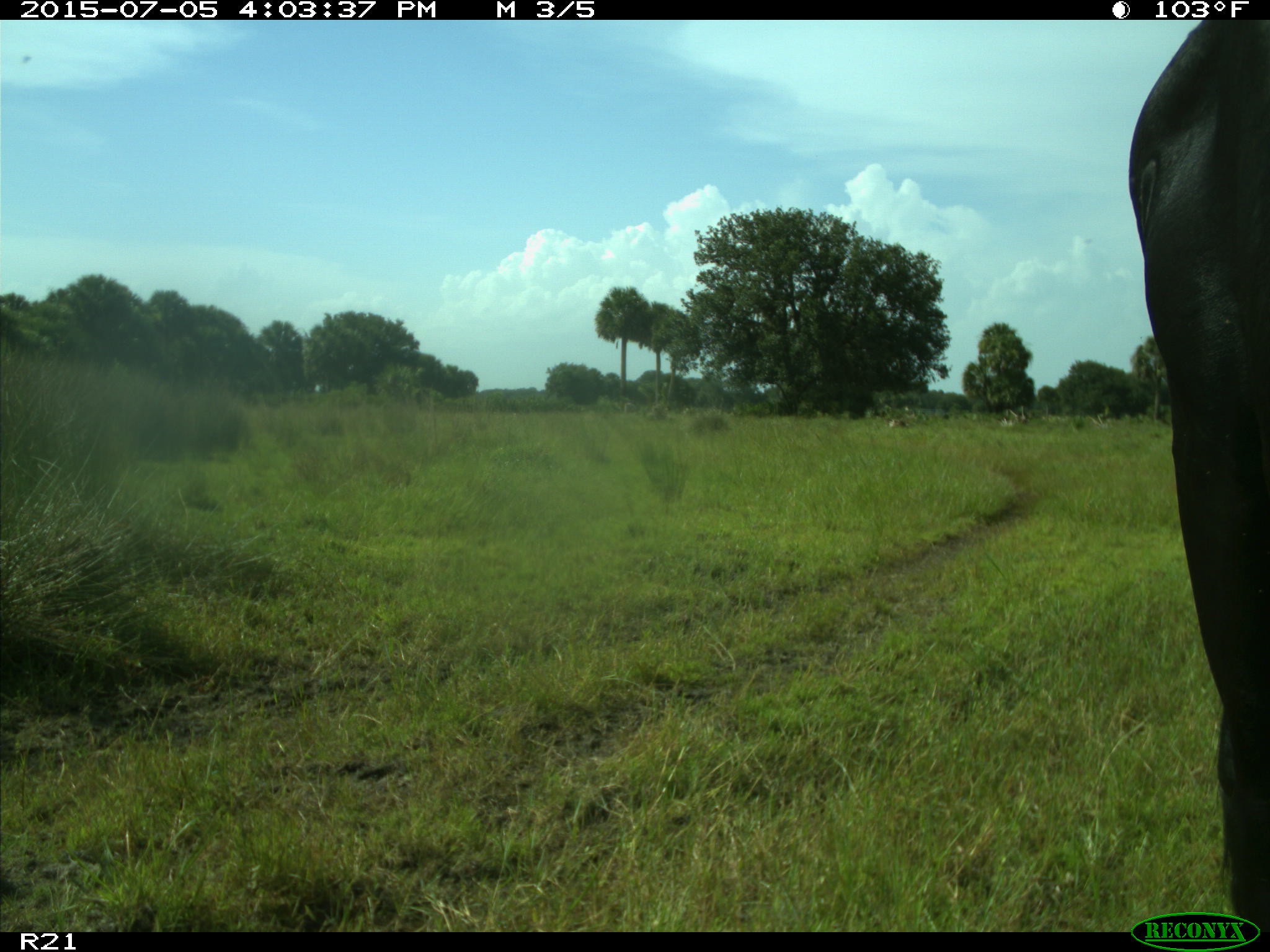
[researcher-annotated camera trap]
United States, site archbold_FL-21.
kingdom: Animalia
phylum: Chordata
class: Mammalia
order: Artiodactyla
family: Bovidae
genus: Bos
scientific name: Bos taurus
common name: domestic cow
Bos taurus (domestic cow).